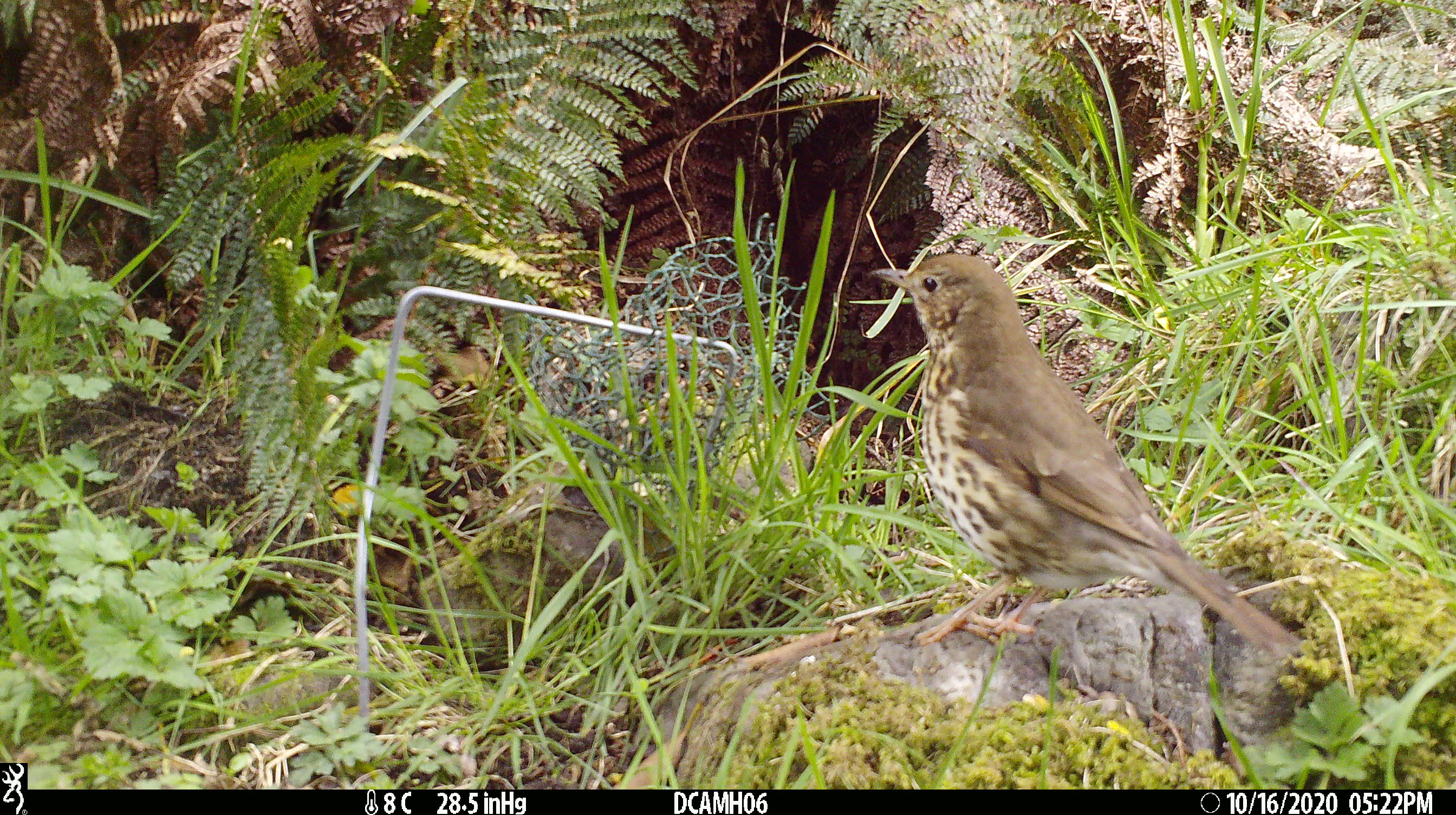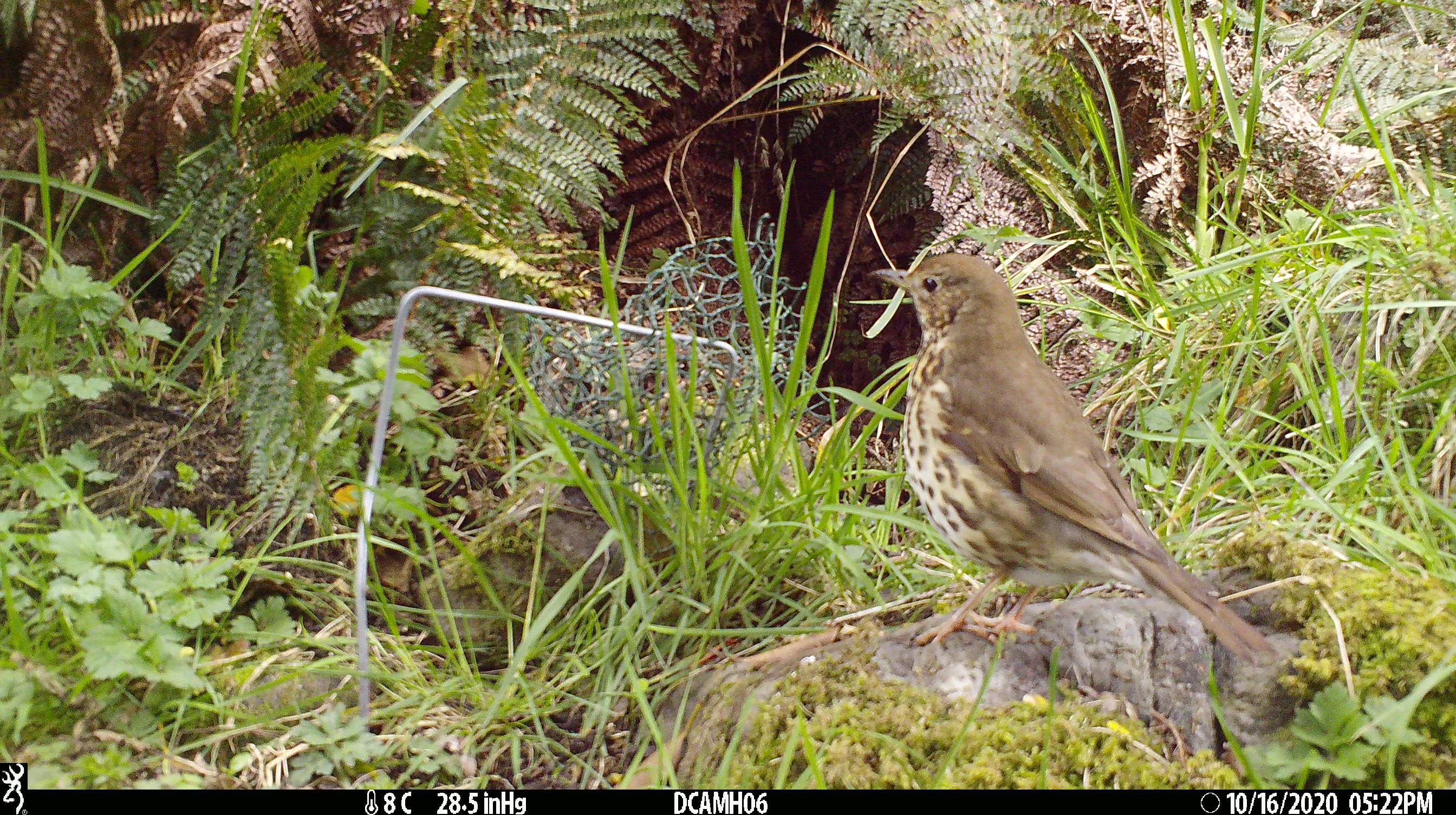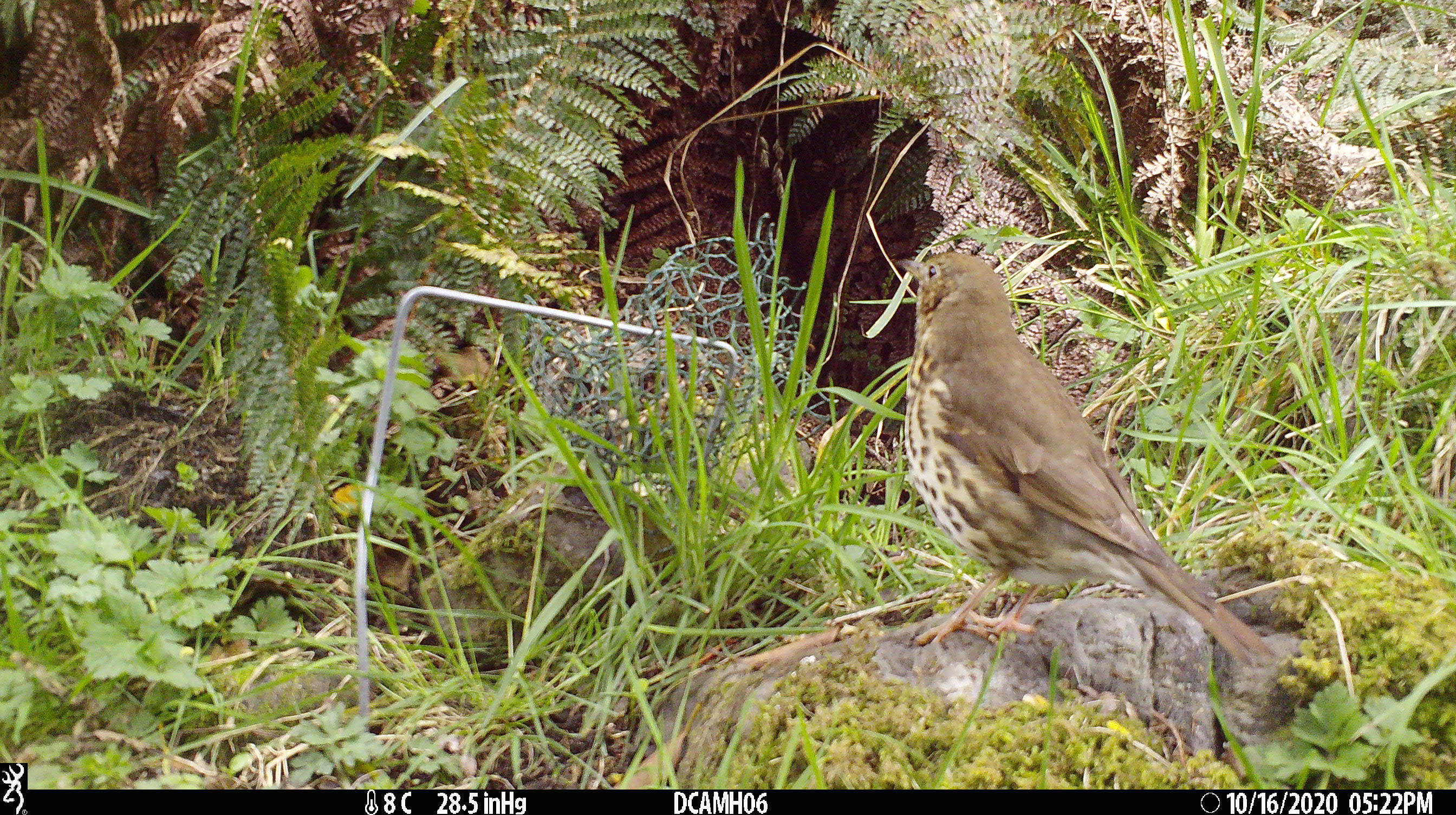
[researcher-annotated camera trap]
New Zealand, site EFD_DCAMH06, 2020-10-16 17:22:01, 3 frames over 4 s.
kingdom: Animalia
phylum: Chordata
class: Aves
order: Passeriformes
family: Turdidae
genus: Turdus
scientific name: Turdus philomelos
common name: song thrush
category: thrush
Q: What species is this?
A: Thrush (song thrush) (Turdus philomelos).